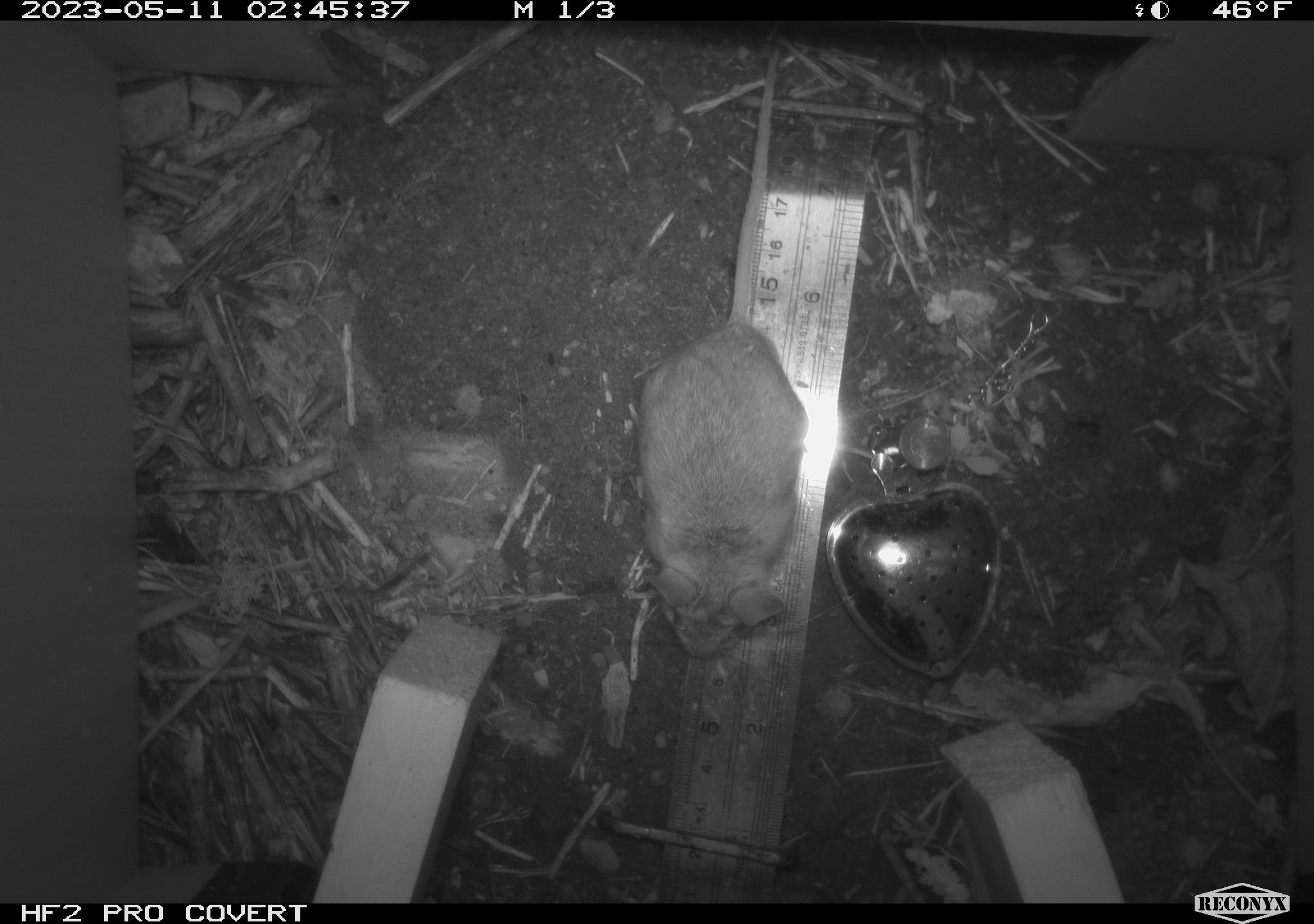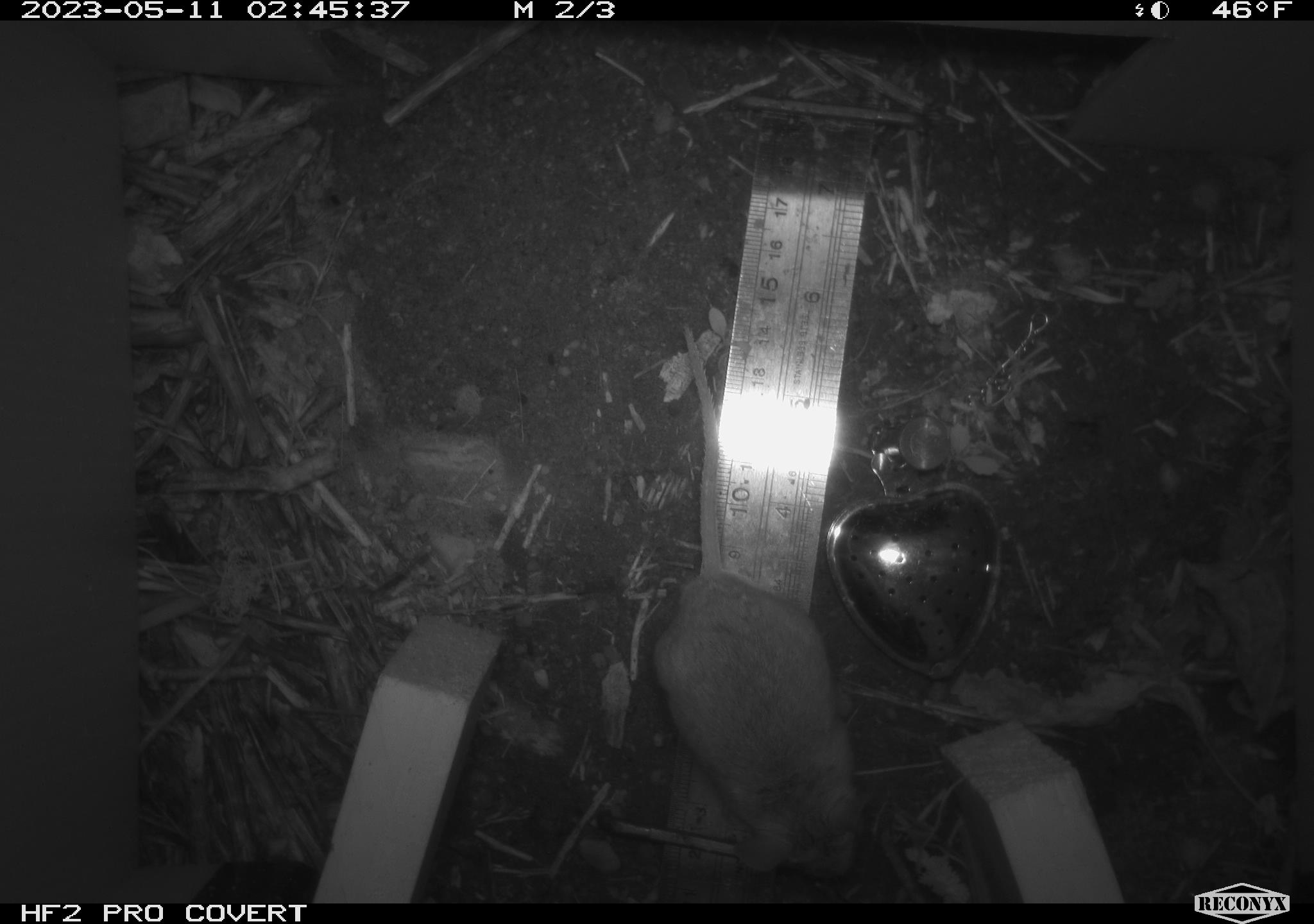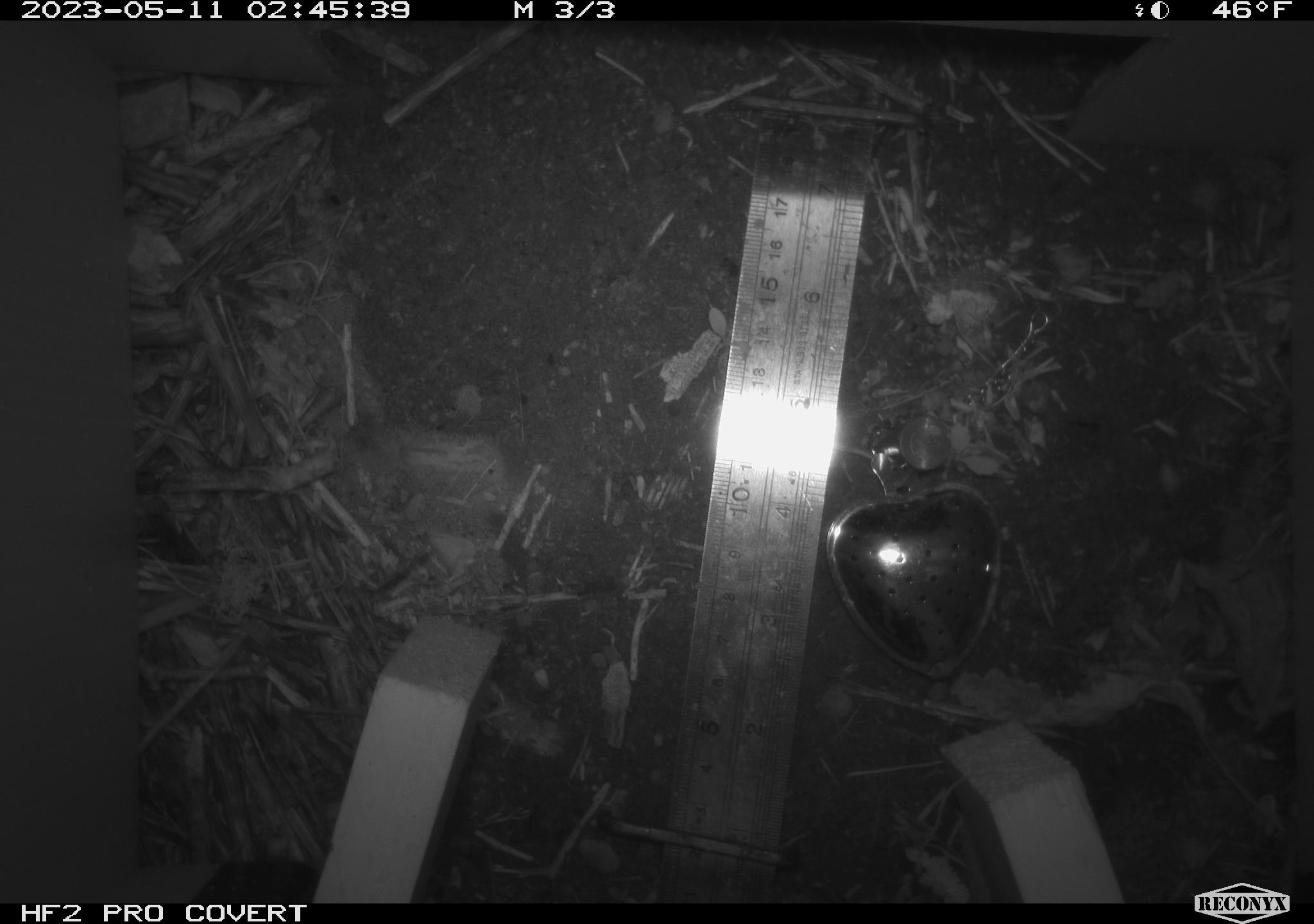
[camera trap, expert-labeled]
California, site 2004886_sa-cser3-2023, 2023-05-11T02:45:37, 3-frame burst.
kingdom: Animalia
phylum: Chordata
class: Mammalia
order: Rodentia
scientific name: Rodentia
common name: mouse species